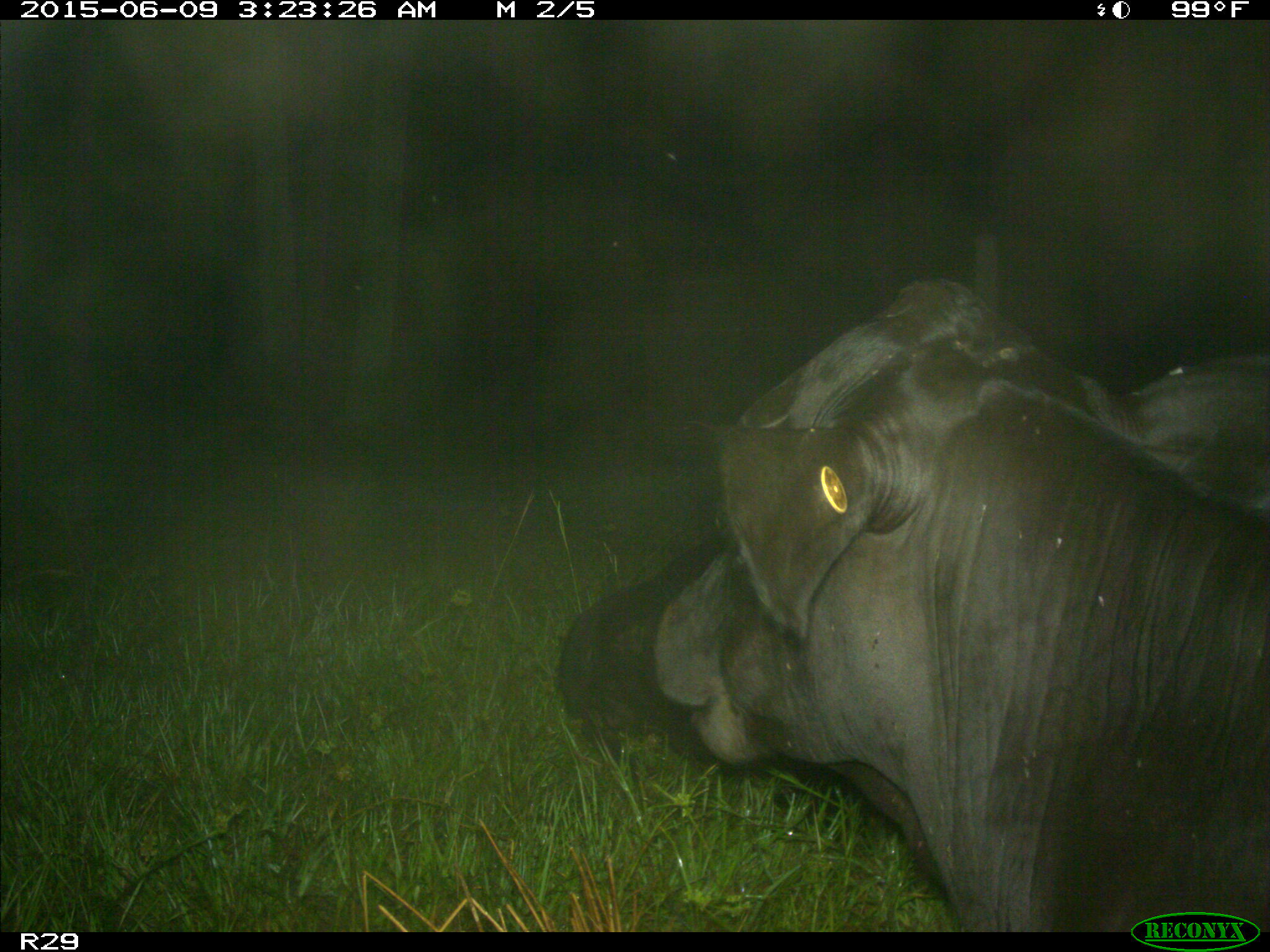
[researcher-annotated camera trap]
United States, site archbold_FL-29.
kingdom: Animalia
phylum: Chordata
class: Mammalia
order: Artiodactyla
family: Bovidae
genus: Bos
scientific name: Bos taurus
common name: domestic cow